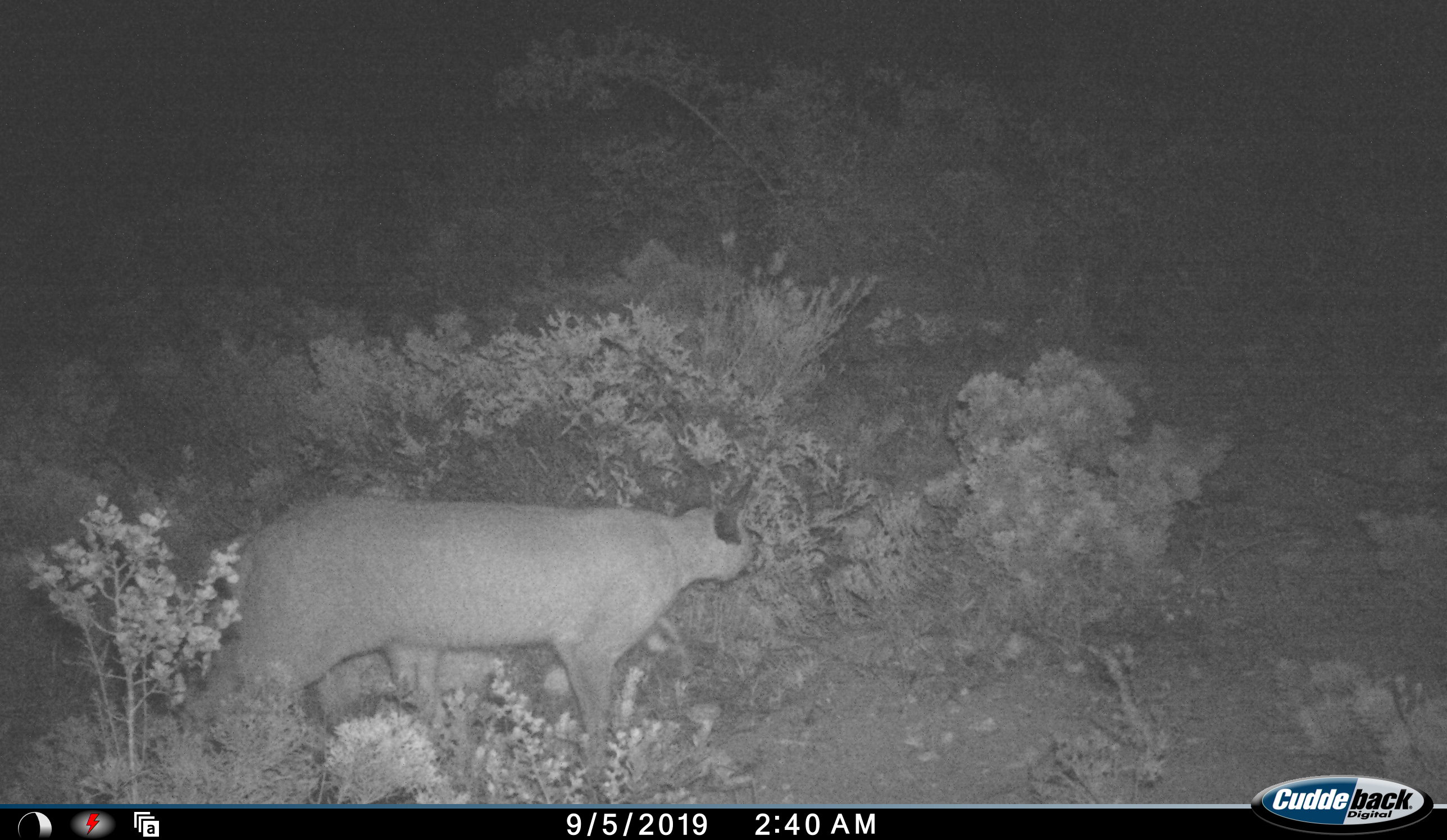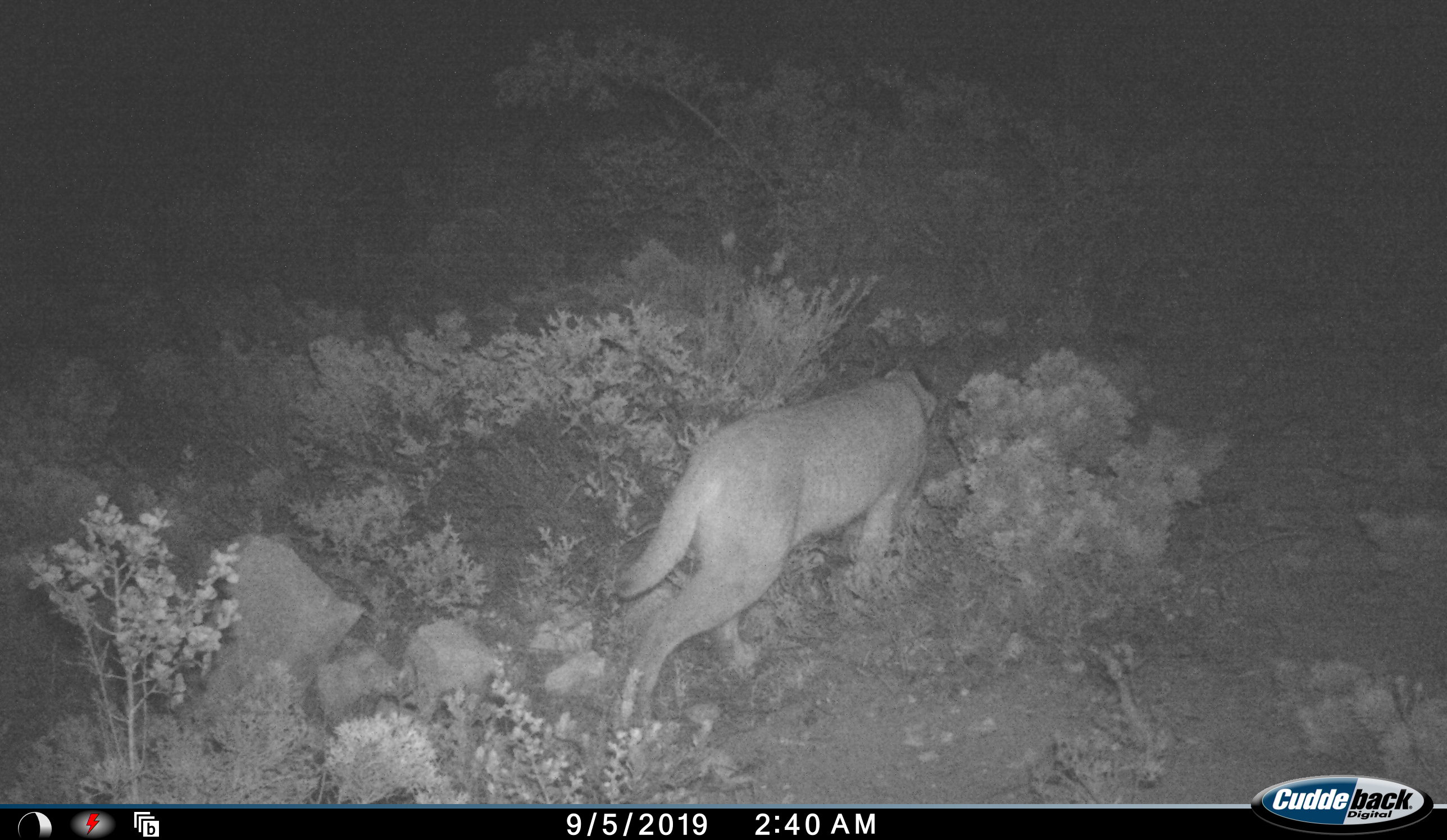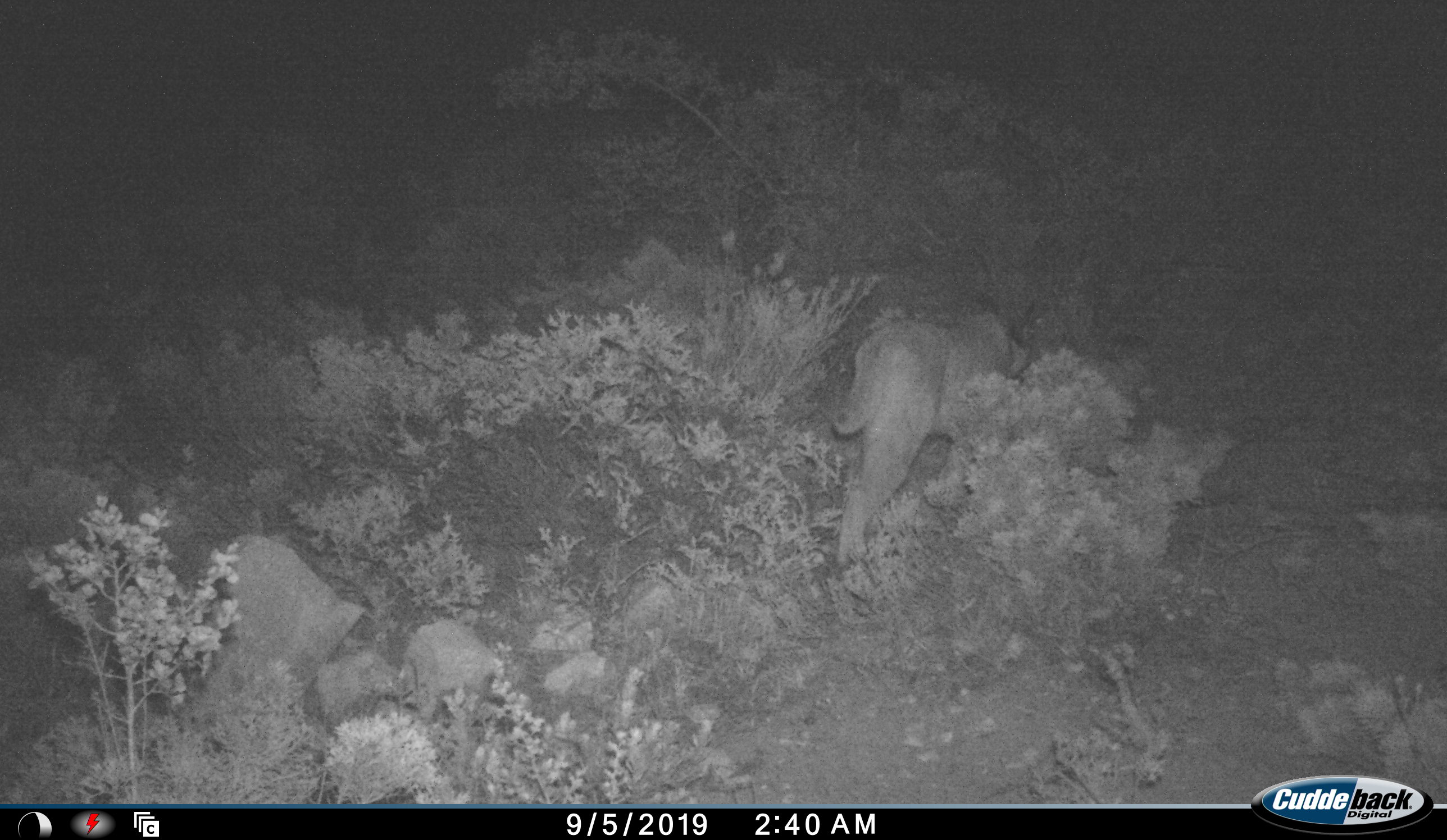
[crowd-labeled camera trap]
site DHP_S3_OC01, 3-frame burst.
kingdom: Animalia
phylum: Chordata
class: Mammalia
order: Carnivora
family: Felidae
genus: Caracal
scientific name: Caracal caracal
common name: caracal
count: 1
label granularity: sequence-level